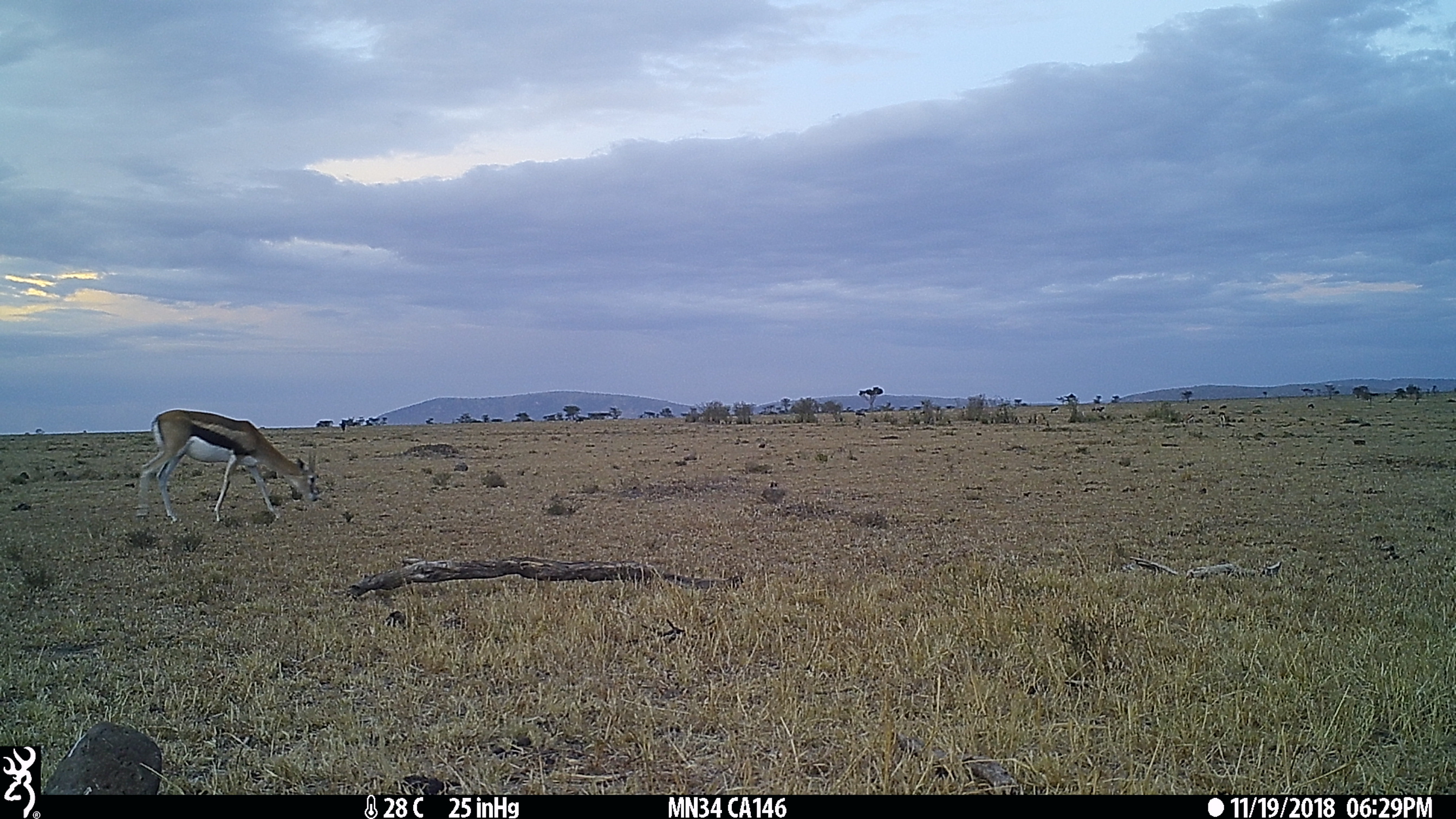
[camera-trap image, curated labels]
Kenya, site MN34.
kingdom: Animalia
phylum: Chordata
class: Mammalia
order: Artiodactyla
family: Bovidae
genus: Eudorcas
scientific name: Eudorcas thomsonii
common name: thomon's gazelle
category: gazelle thomsons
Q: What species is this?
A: Gazelle thomsons (thomon's gazelle) (Eudorcas thomsonii).